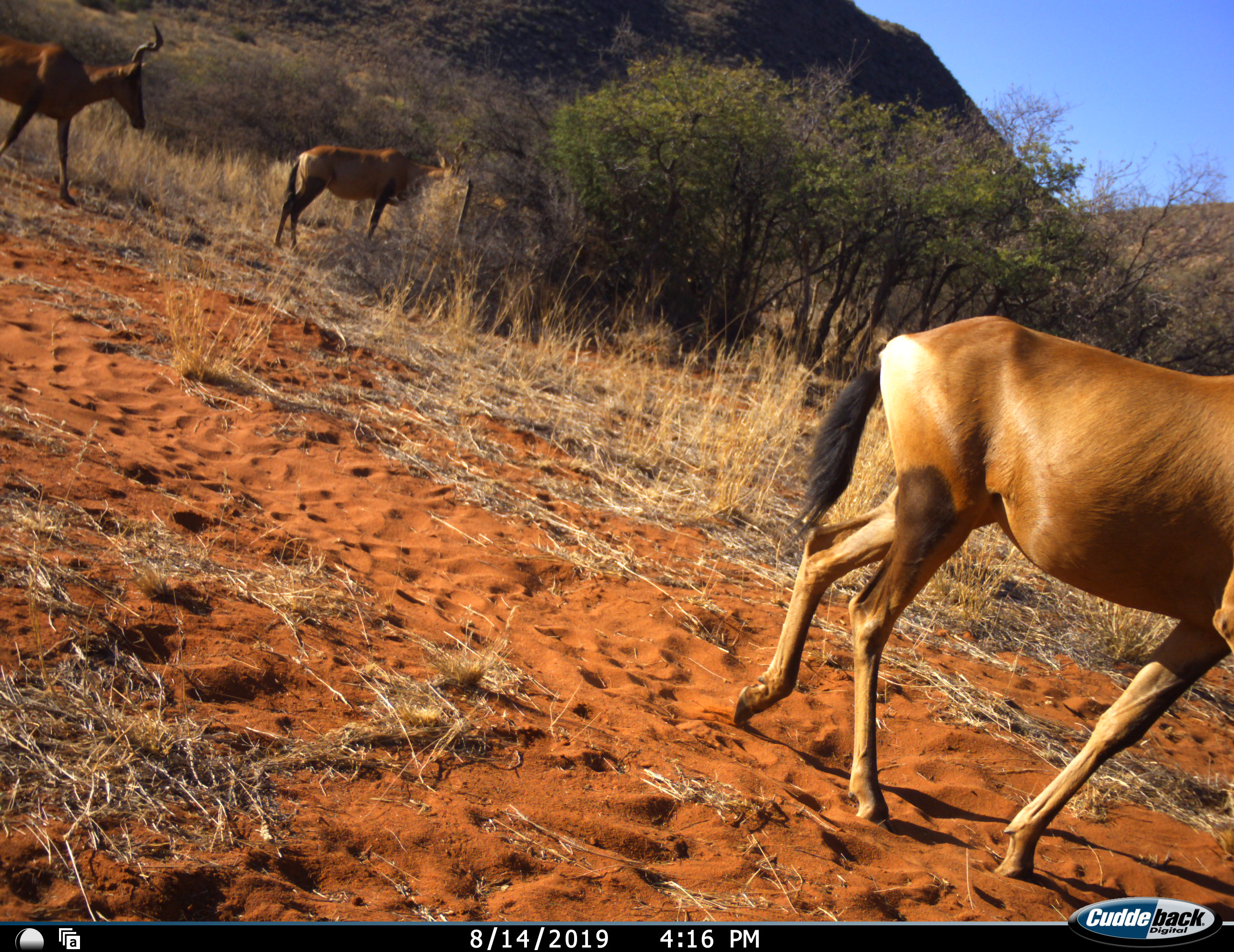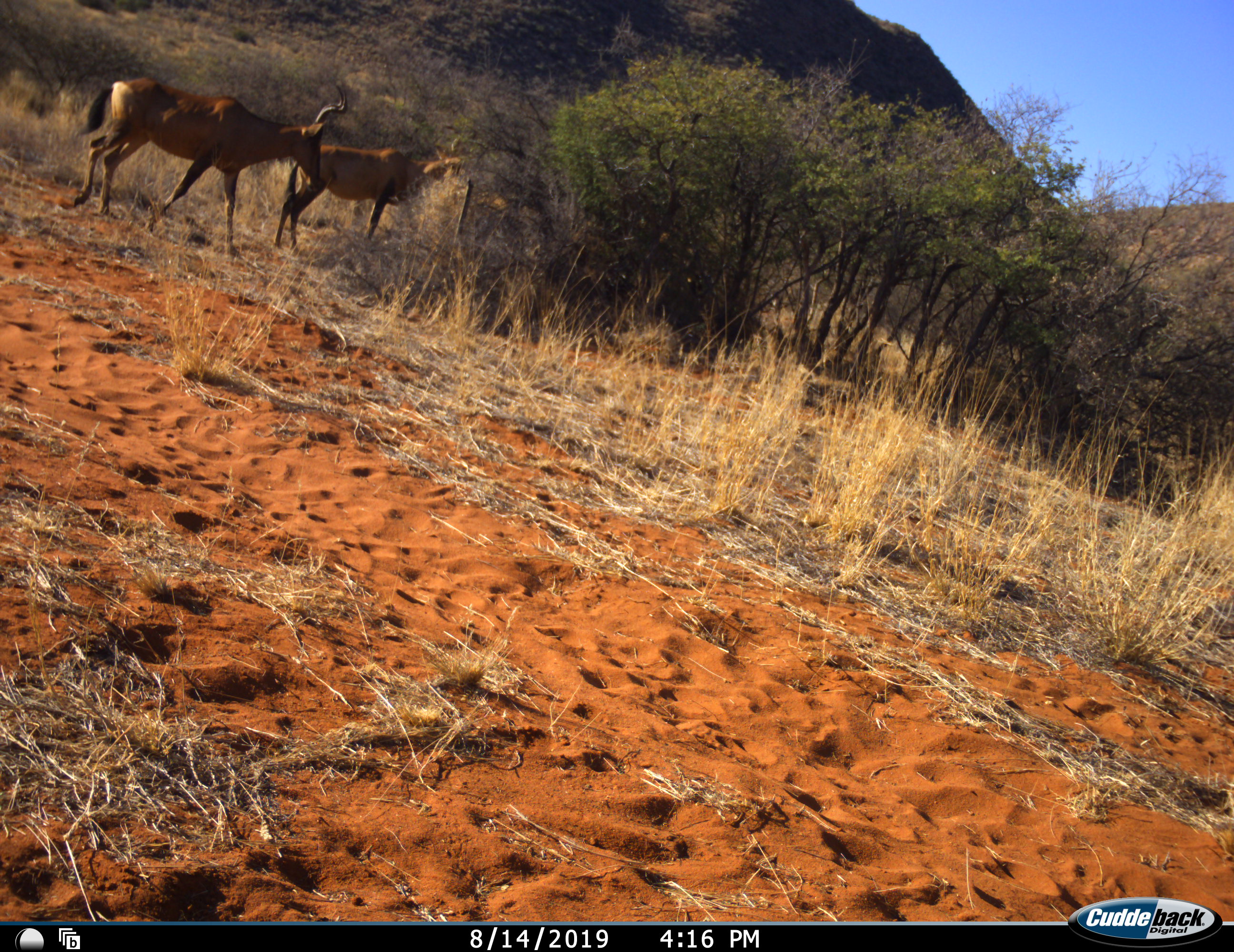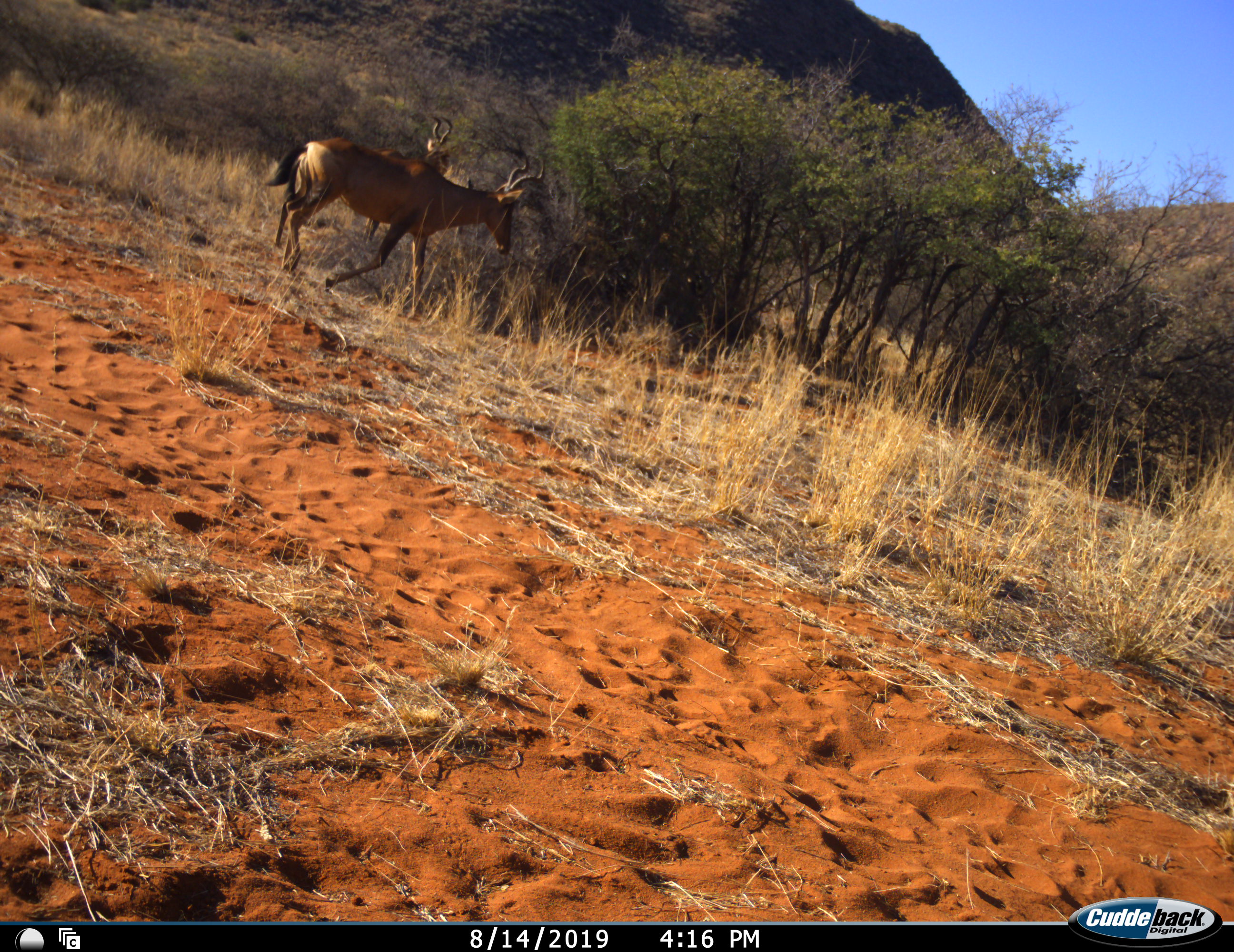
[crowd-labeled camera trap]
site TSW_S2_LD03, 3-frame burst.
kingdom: Animalia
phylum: Chordata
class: Mammalia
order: Artiodactyla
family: Bovidae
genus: Alcelaphus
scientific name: Alcelaphus buselaphus caama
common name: red hartebeest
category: hartebeestred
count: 3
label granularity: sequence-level